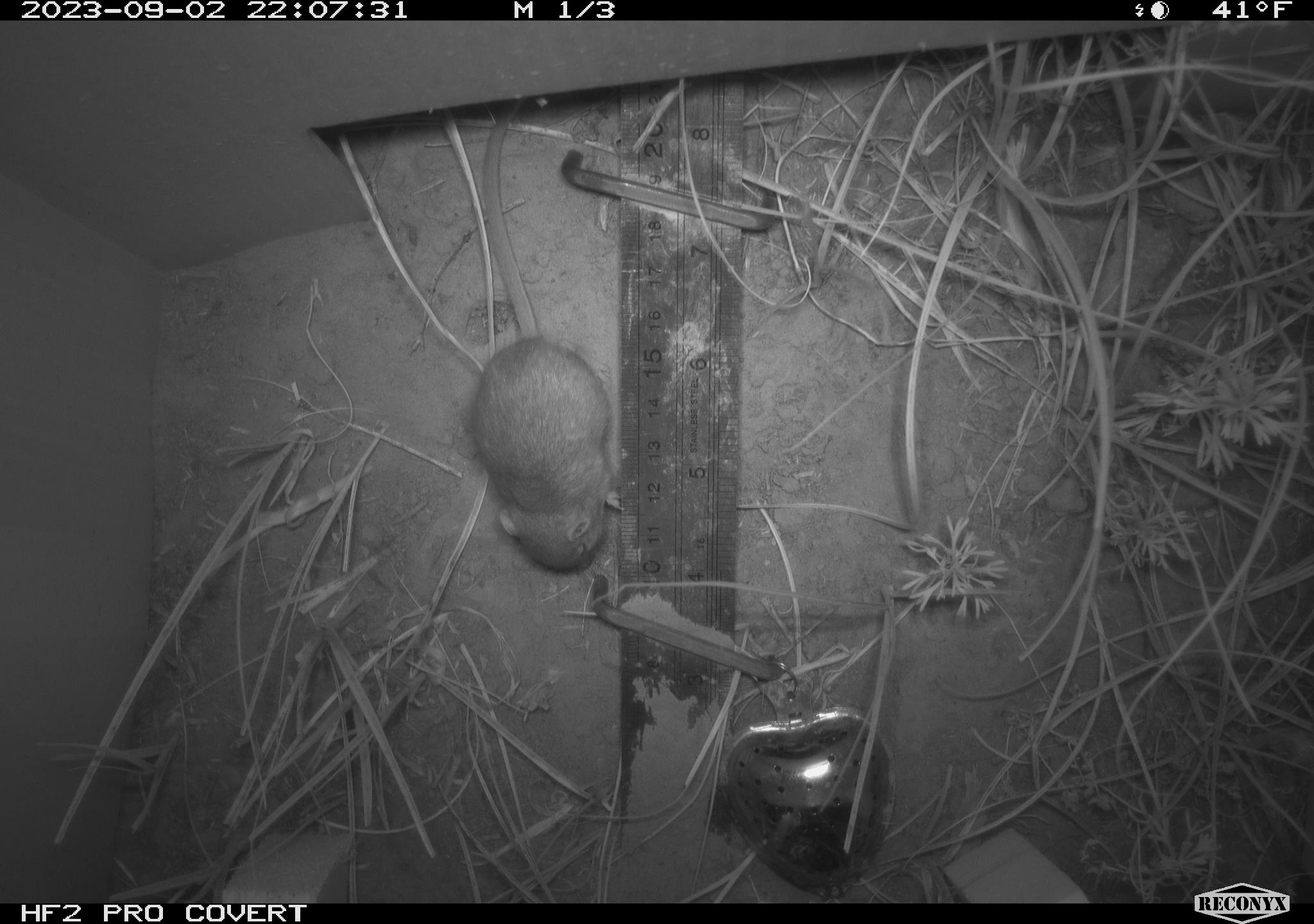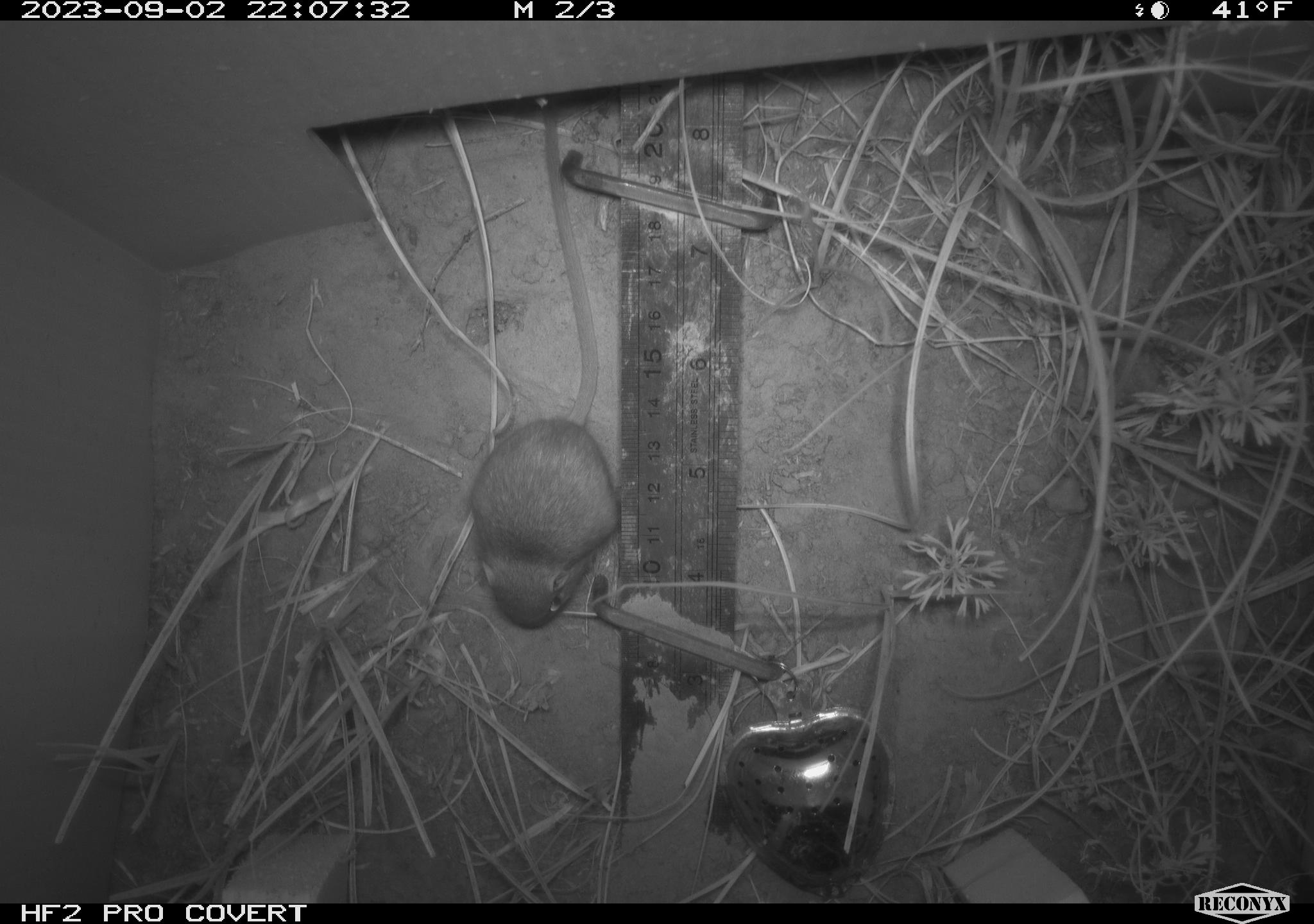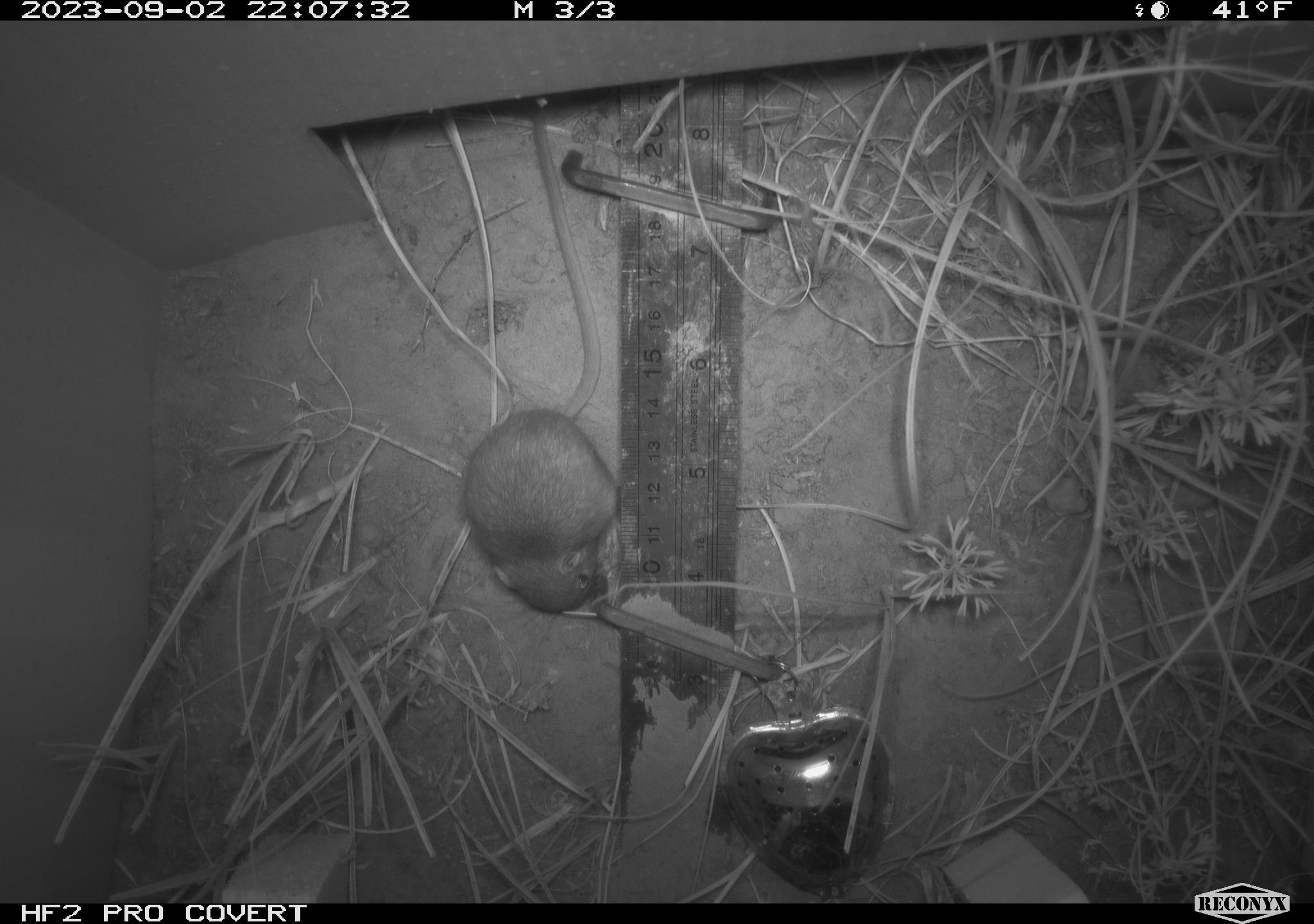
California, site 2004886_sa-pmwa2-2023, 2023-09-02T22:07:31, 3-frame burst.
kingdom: Animalia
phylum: Chordata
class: Mammalia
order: Rodentia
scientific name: Rodentia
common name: mouse species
Mouse species (Rodentia).